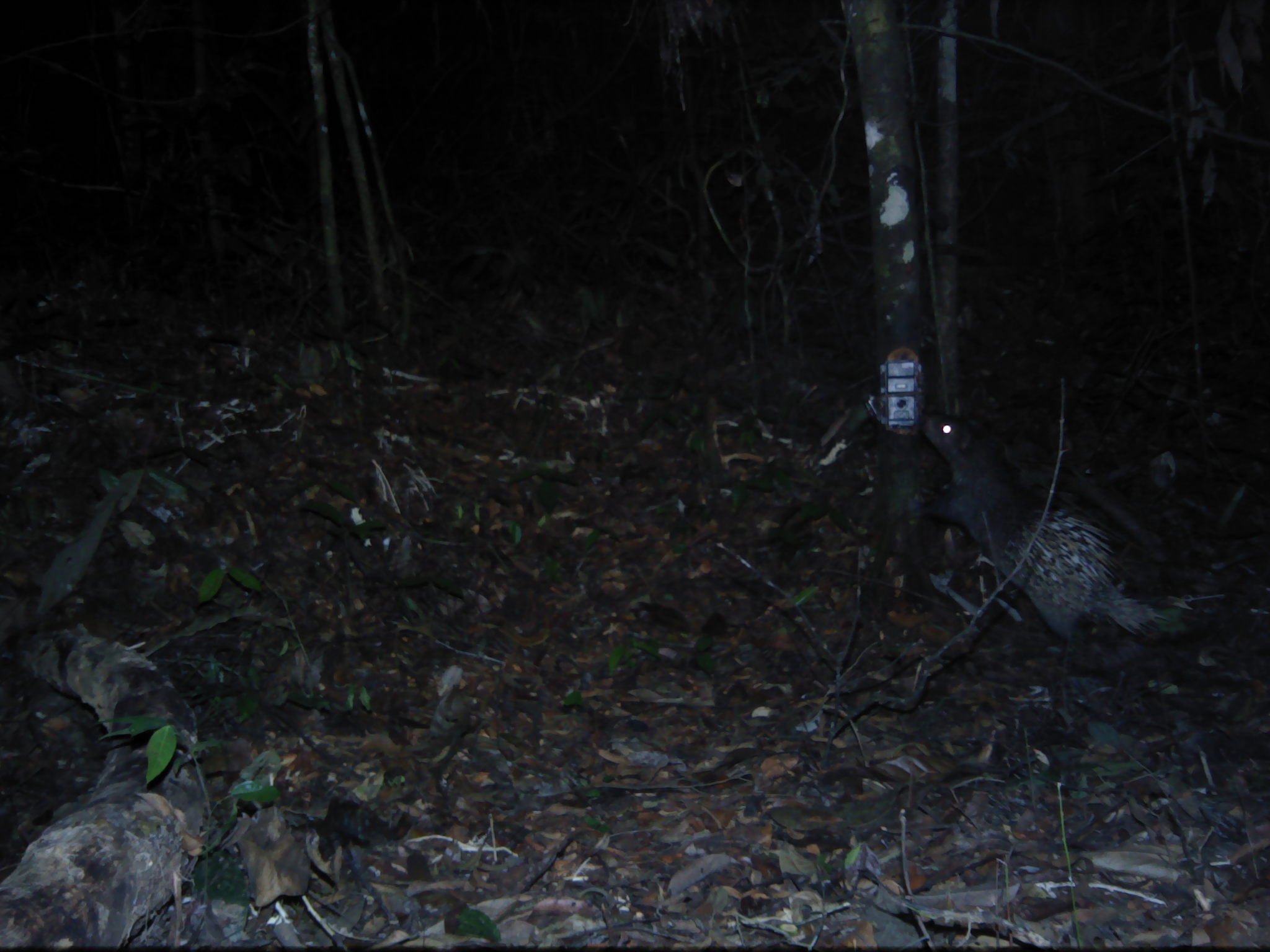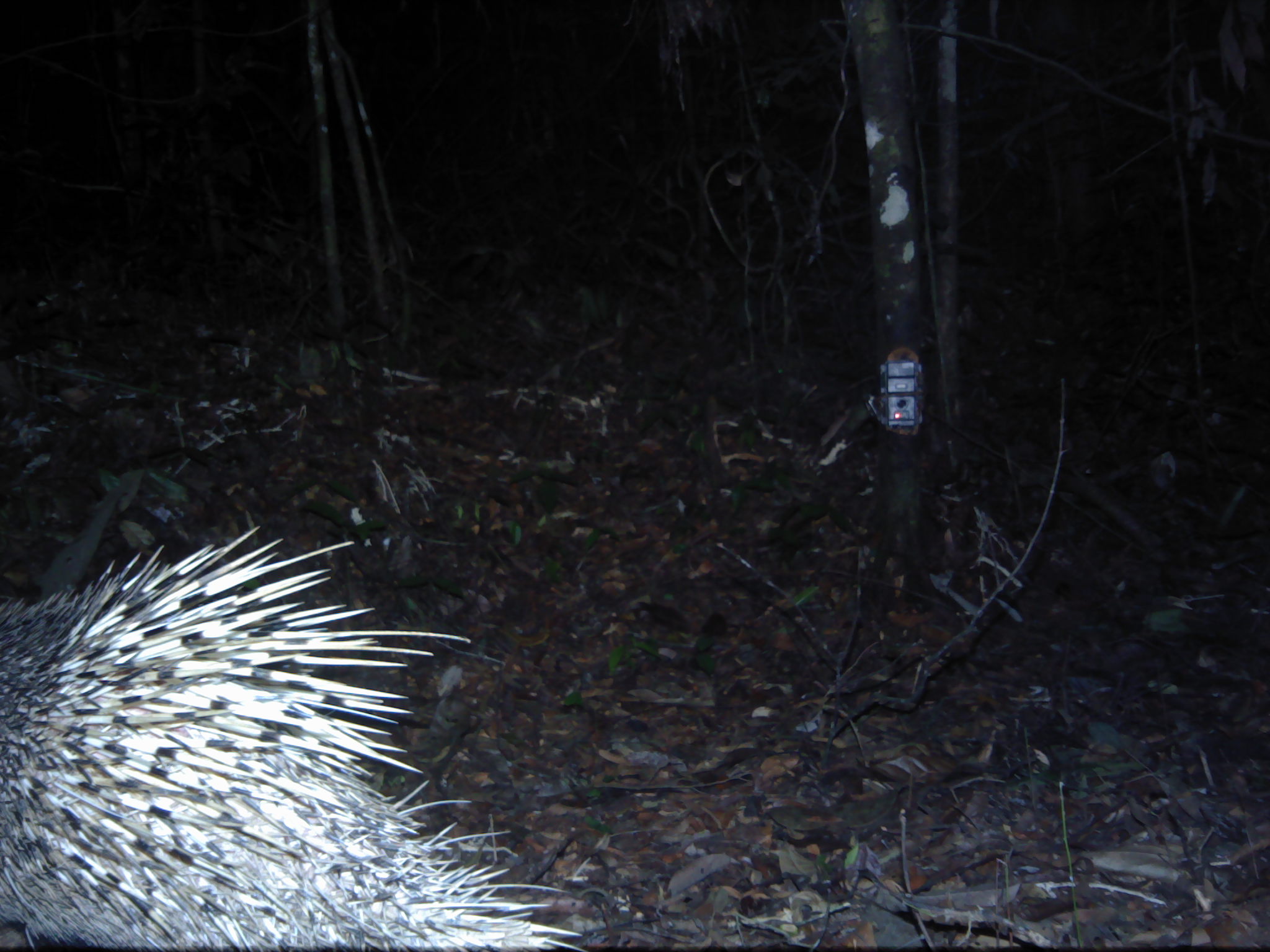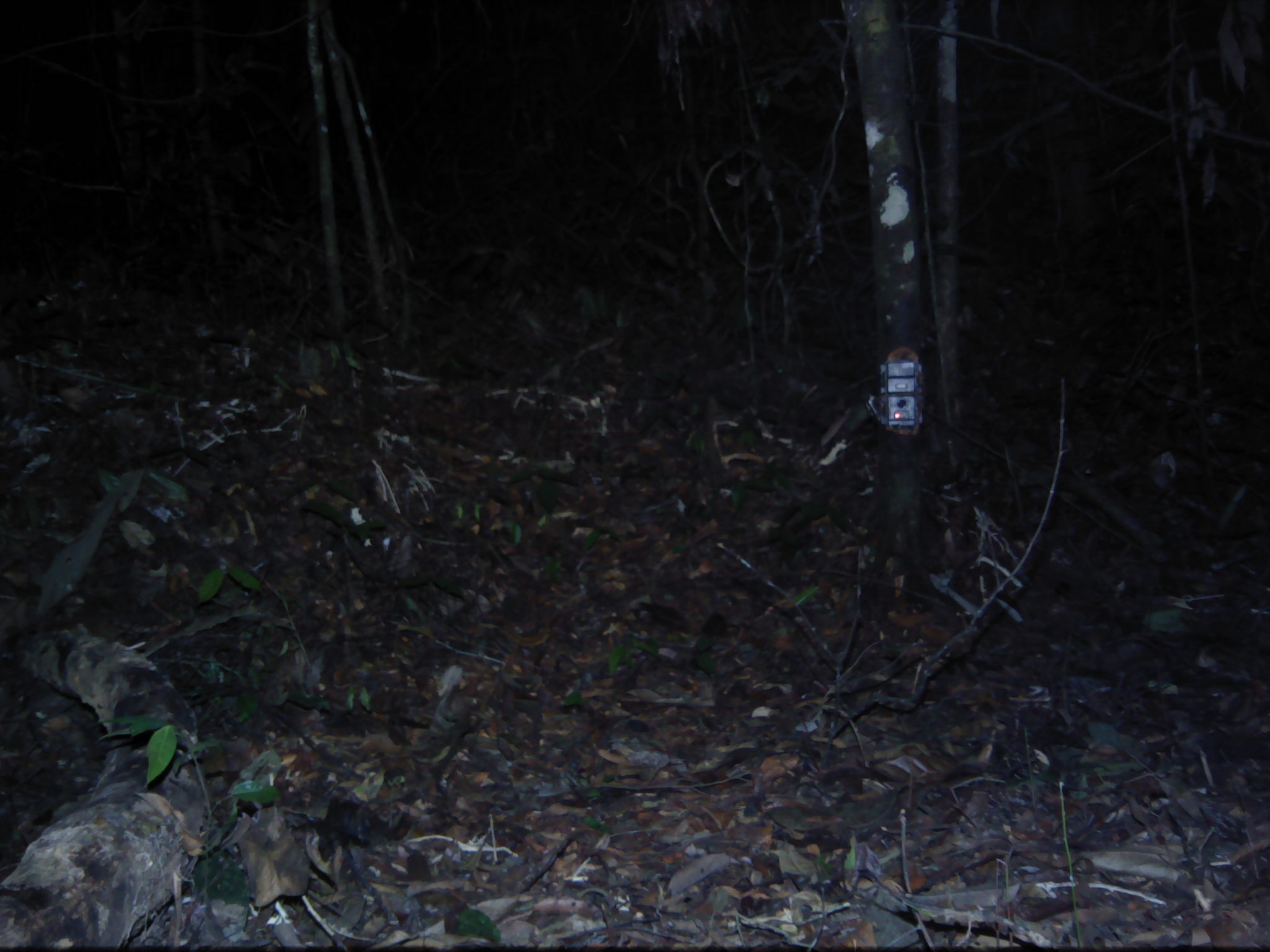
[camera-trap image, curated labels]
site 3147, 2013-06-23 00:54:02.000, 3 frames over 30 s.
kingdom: Animalia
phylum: Chordata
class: Mammalia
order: Rodentia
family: Hystricidae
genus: Hystrix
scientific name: Hystrix brachyura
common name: east asian porcupine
Hystrix brachyura (east asian porcupine), count 1.